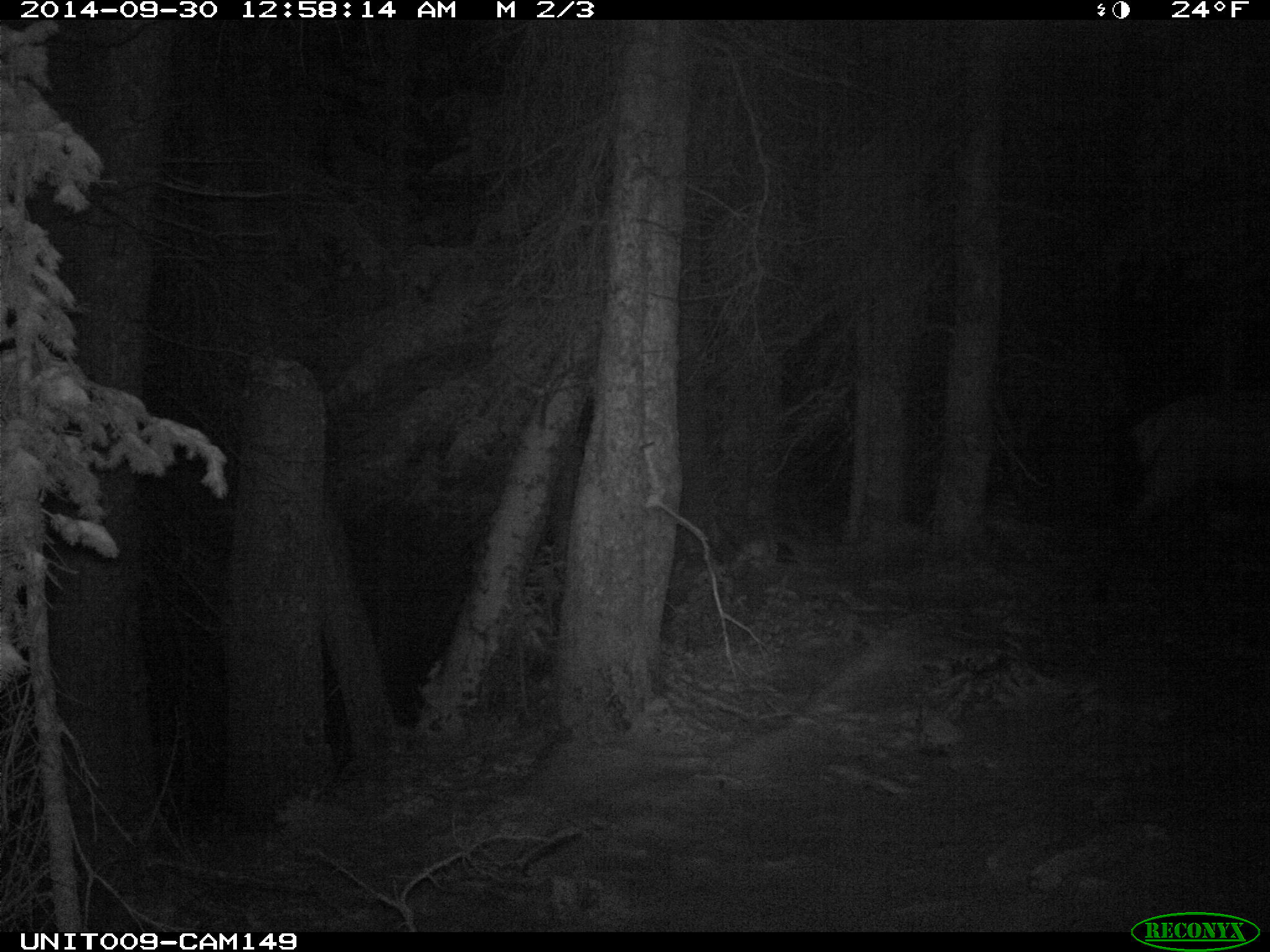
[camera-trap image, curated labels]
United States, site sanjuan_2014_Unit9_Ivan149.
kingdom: Animalia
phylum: Chordata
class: Mammalia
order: Artiodactyla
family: Cervidae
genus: Cervus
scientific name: Cervus elaphus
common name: red deer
Cervus elaphus (red deer).